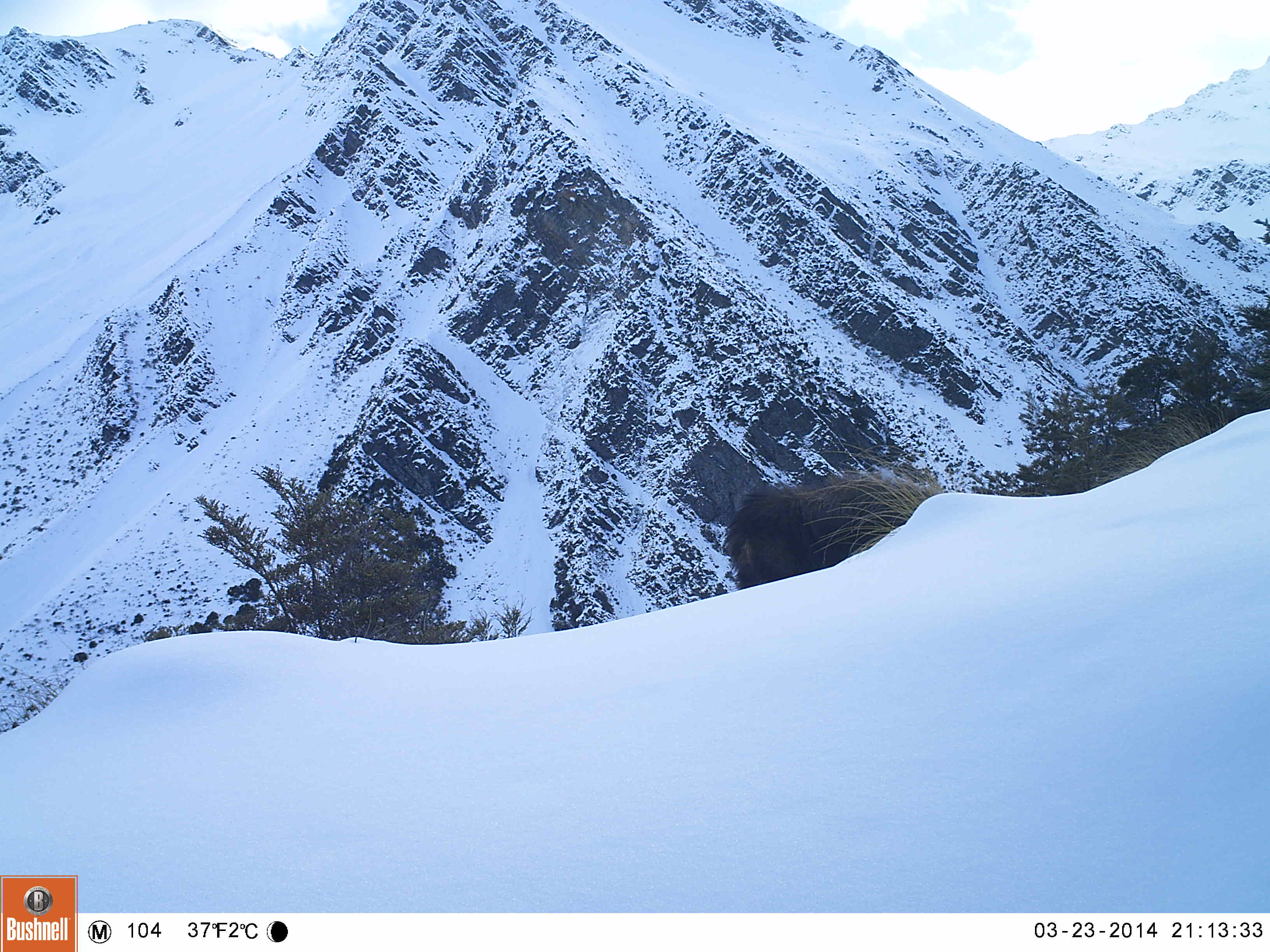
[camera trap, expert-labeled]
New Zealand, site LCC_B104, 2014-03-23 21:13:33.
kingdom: Animalia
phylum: Chordata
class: Mammalia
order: Artiodactyla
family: Bovidae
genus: Nilgiritragus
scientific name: Nilgiritragus hylocrius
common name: tahr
Tahr (Nilgiritragus hylocrius).